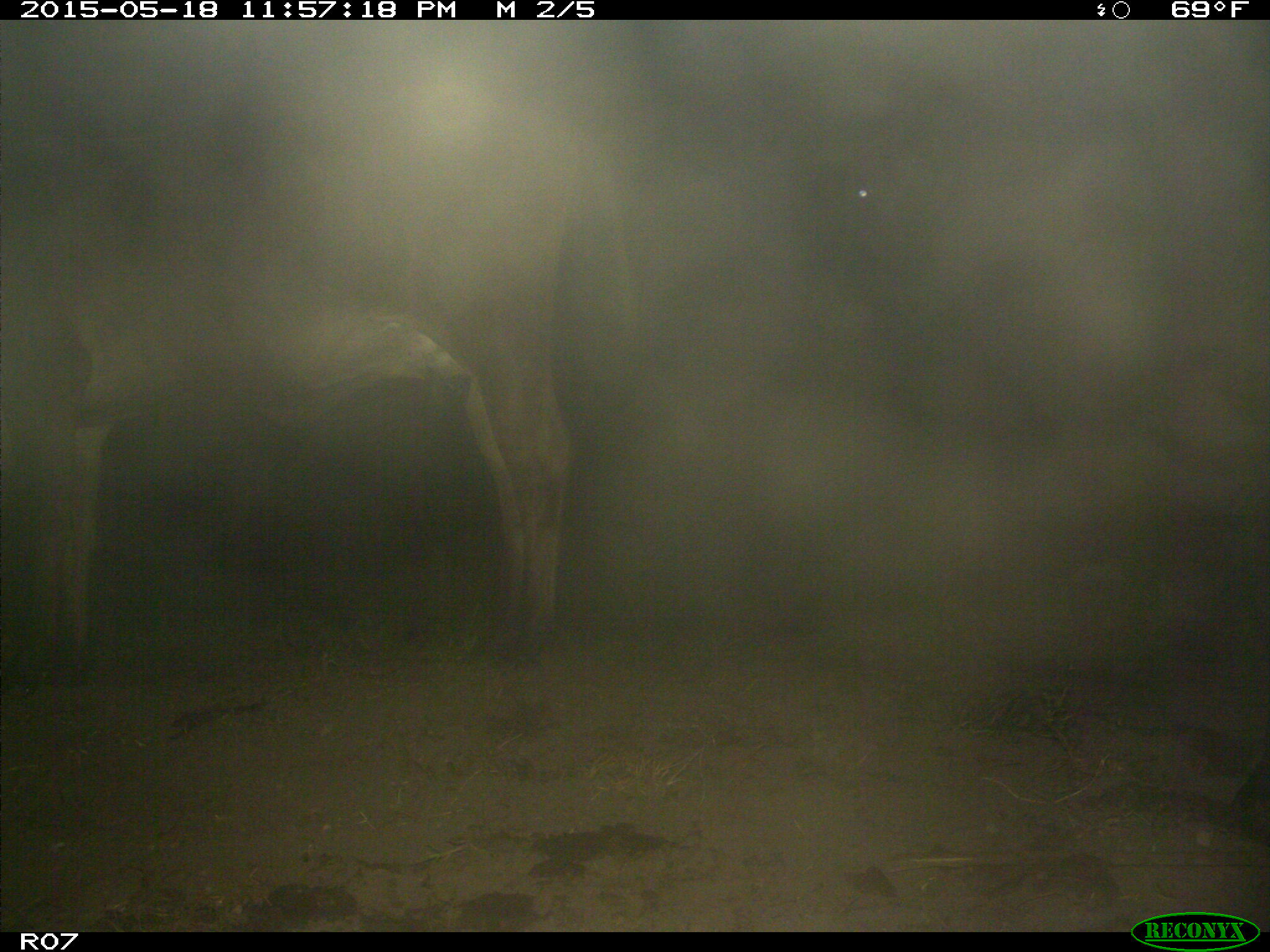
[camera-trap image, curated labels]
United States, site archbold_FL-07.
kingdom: Animalia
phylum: Chordata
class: Mammalia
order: Artiodactyla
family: Bovidae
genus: Bos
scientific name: Bos taurus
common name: domestic cow